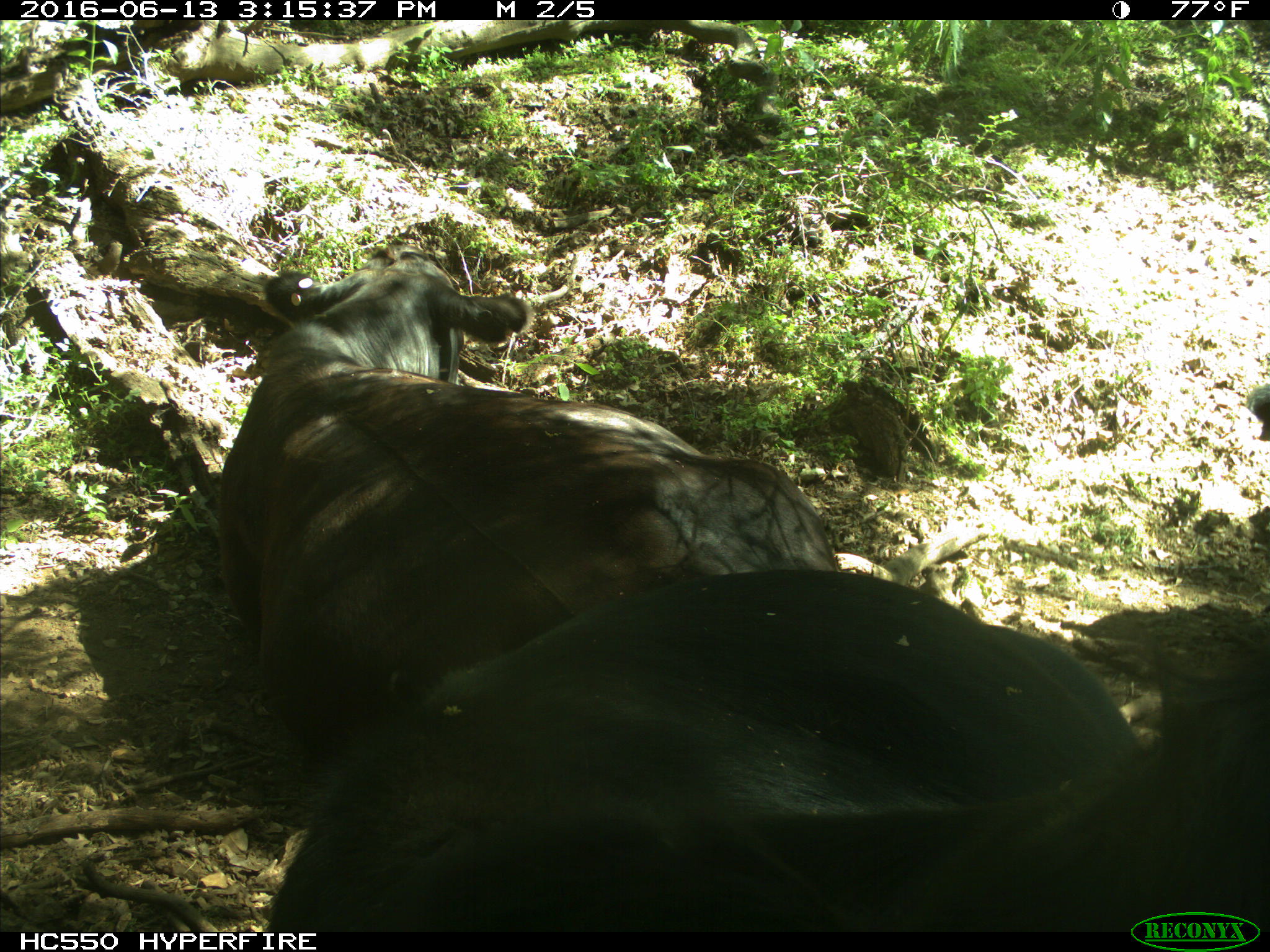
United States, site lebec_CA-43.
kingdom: Animalia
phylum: Chordata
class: Mammalia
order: Artiodactyla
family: Bovidae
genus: Bos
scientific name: Bos taurus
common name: domestic cow